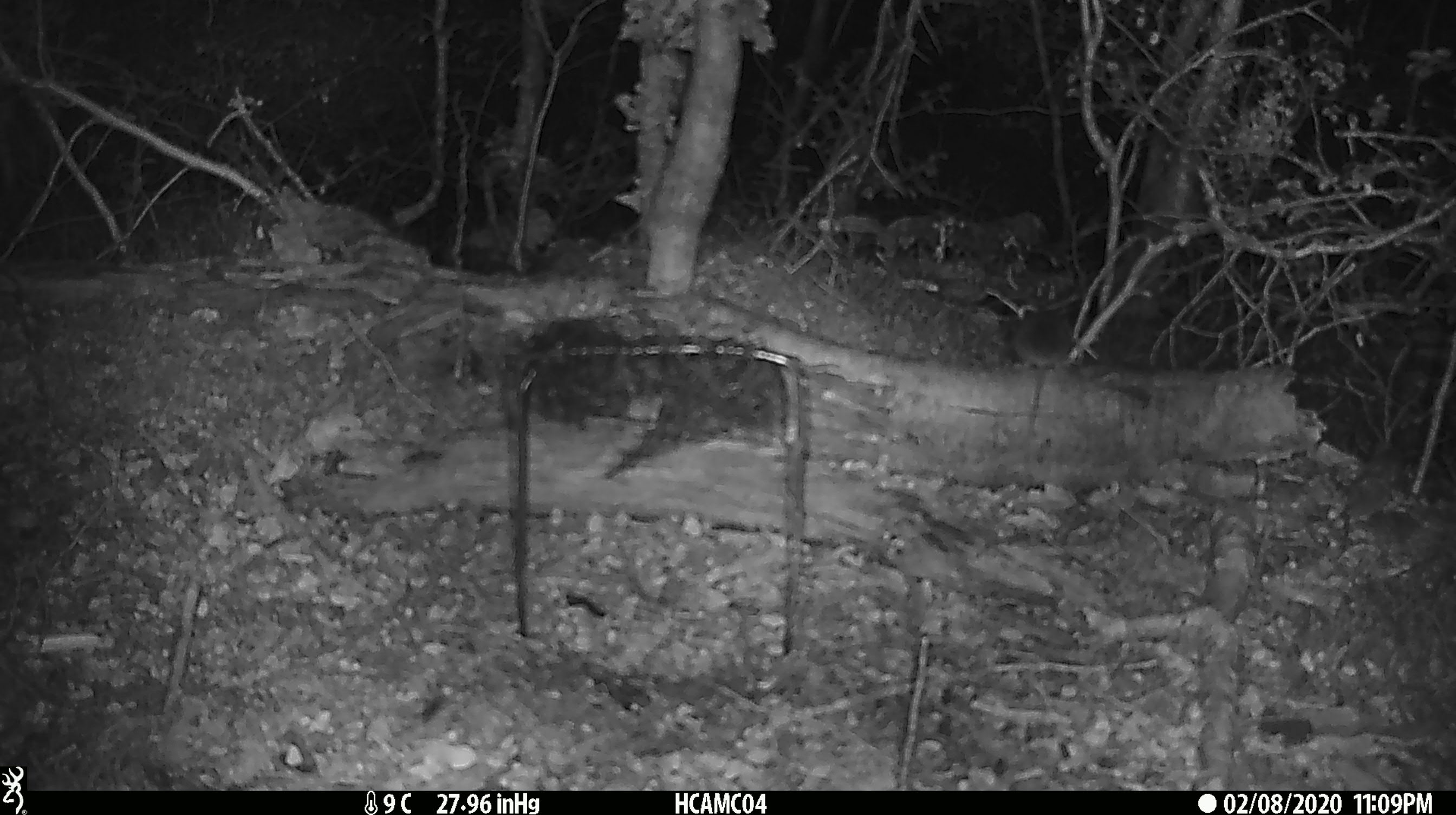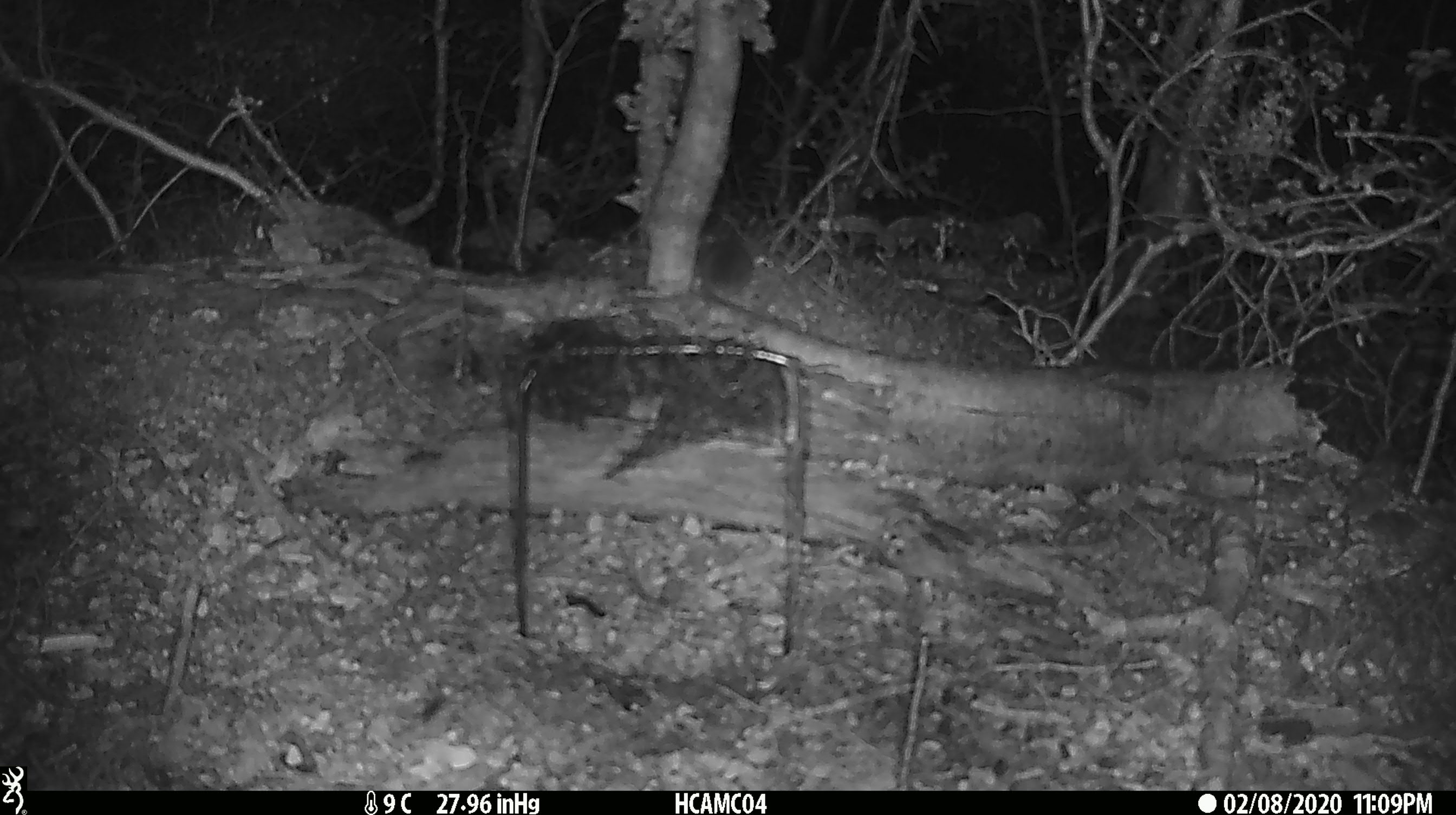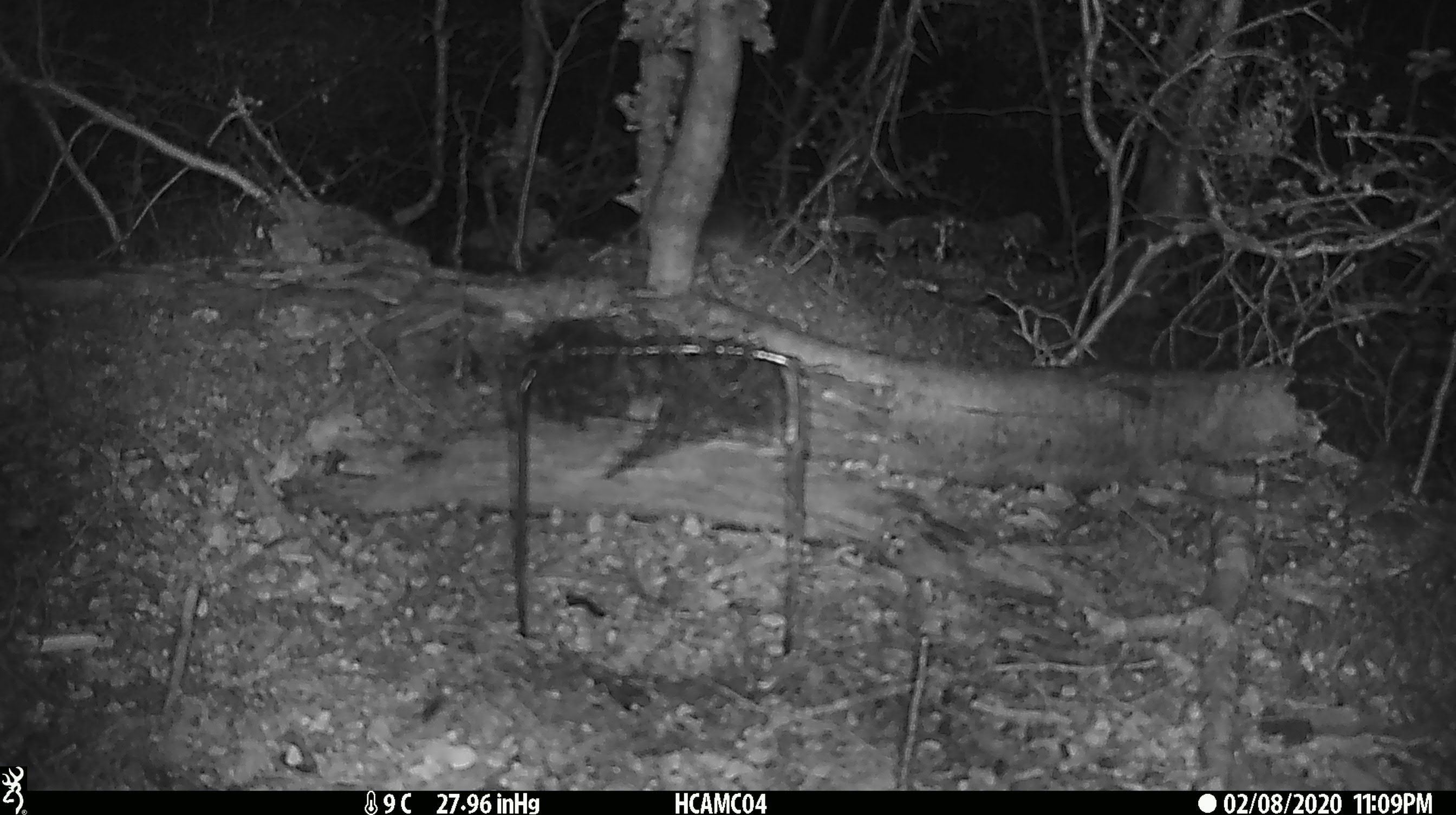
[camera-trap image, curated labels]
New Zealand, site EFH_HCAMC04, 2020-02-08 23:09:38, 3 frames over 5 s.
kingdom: Animalia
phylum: Chordata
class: Mammalia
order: Rodentia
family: Muridae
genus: Mus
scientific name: Mus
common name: mouse